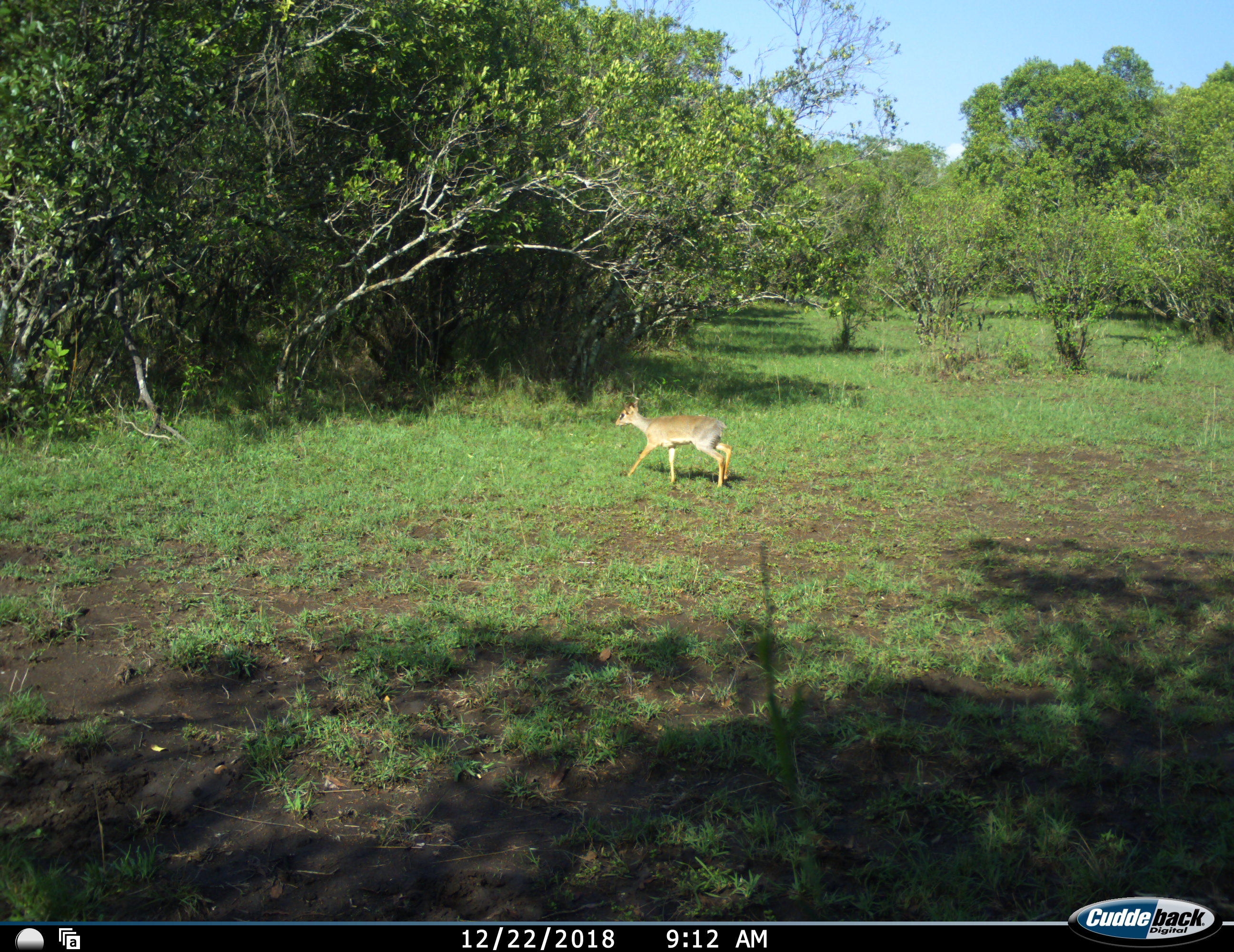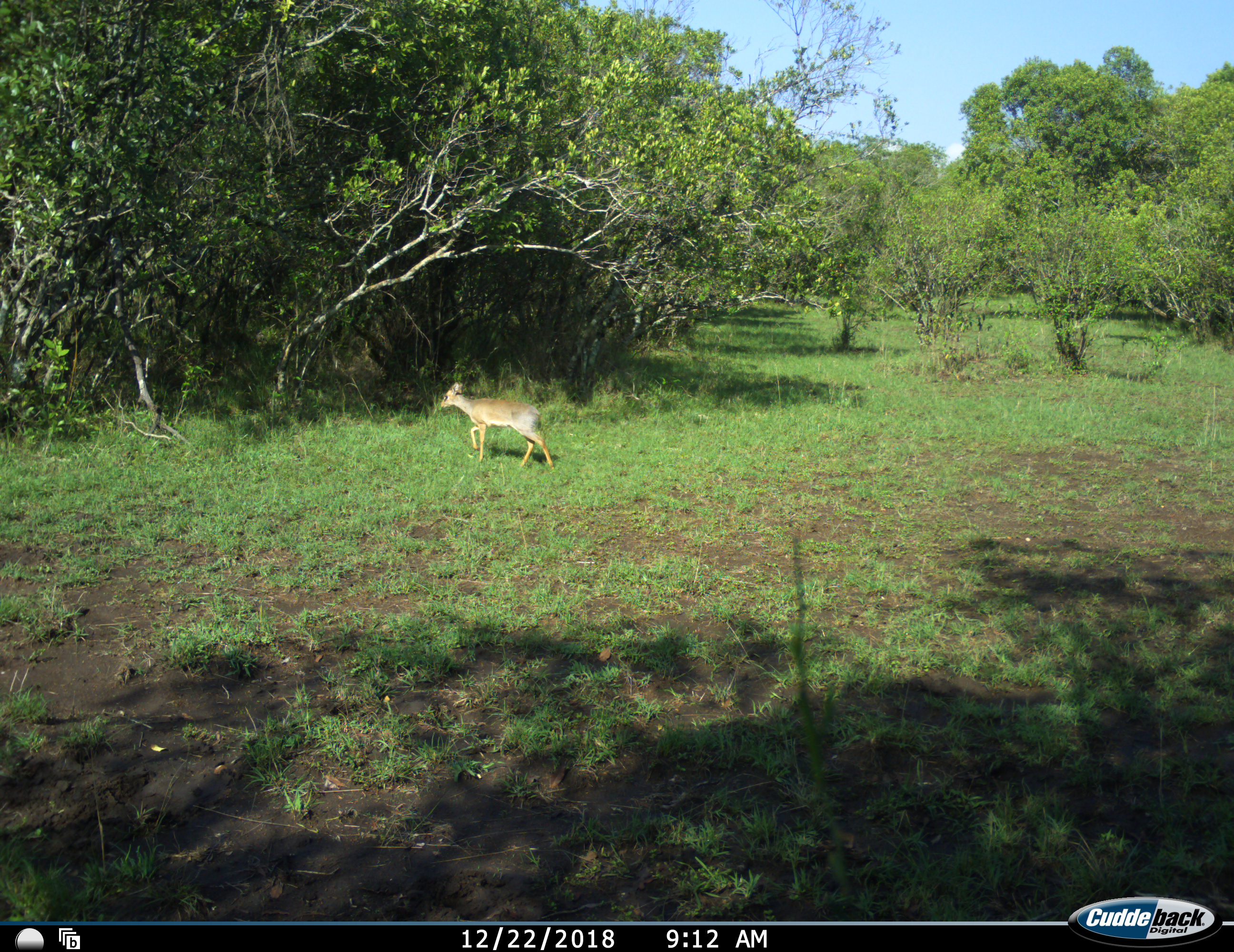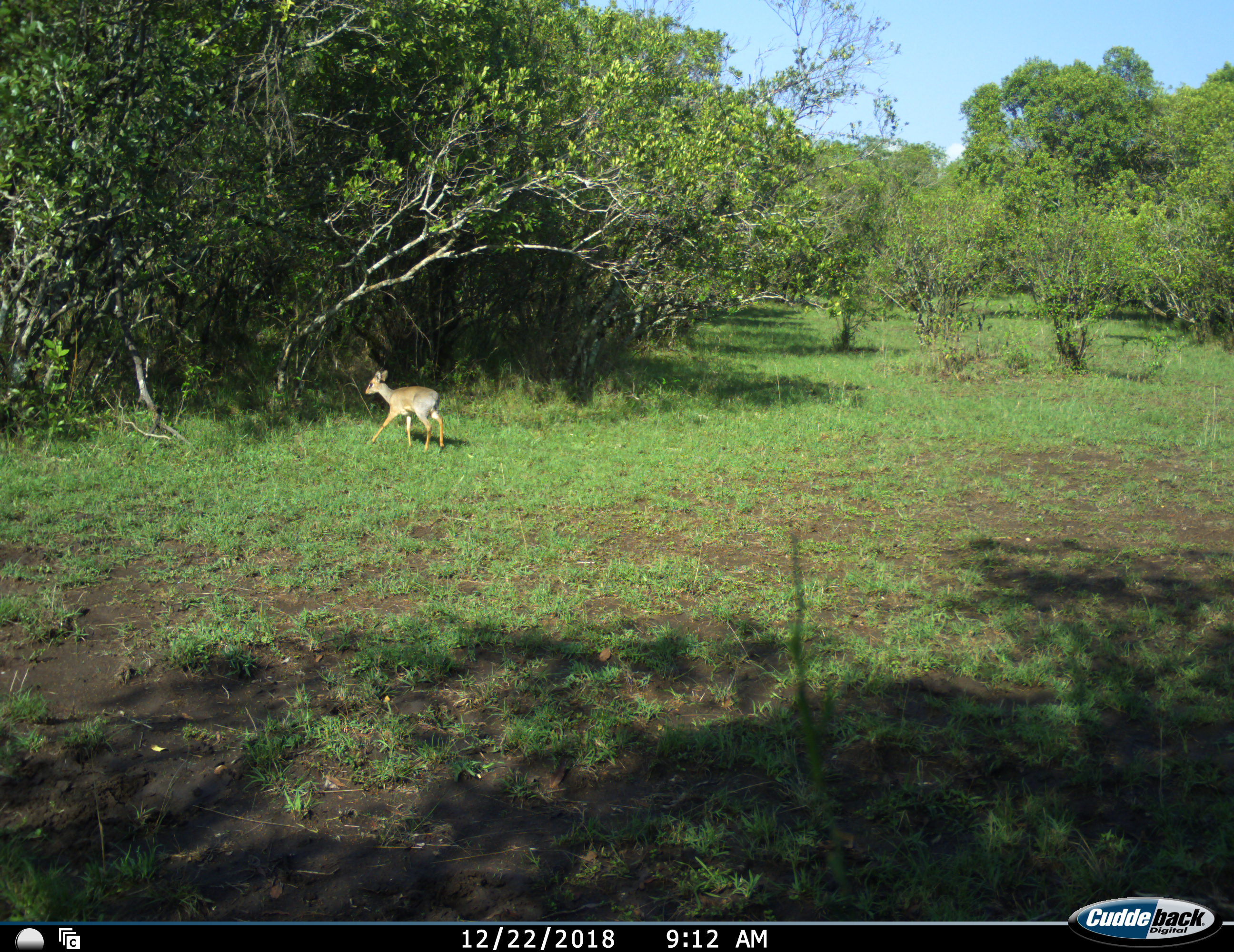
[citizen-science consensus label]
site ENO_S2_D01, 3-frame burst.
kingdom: Animalia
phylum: Chordata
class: Mammalia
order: Artiodactyla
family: Bovidae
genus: Madoqua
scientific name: Madoqua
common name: dik-dik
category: dikdik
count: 1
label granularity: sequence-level